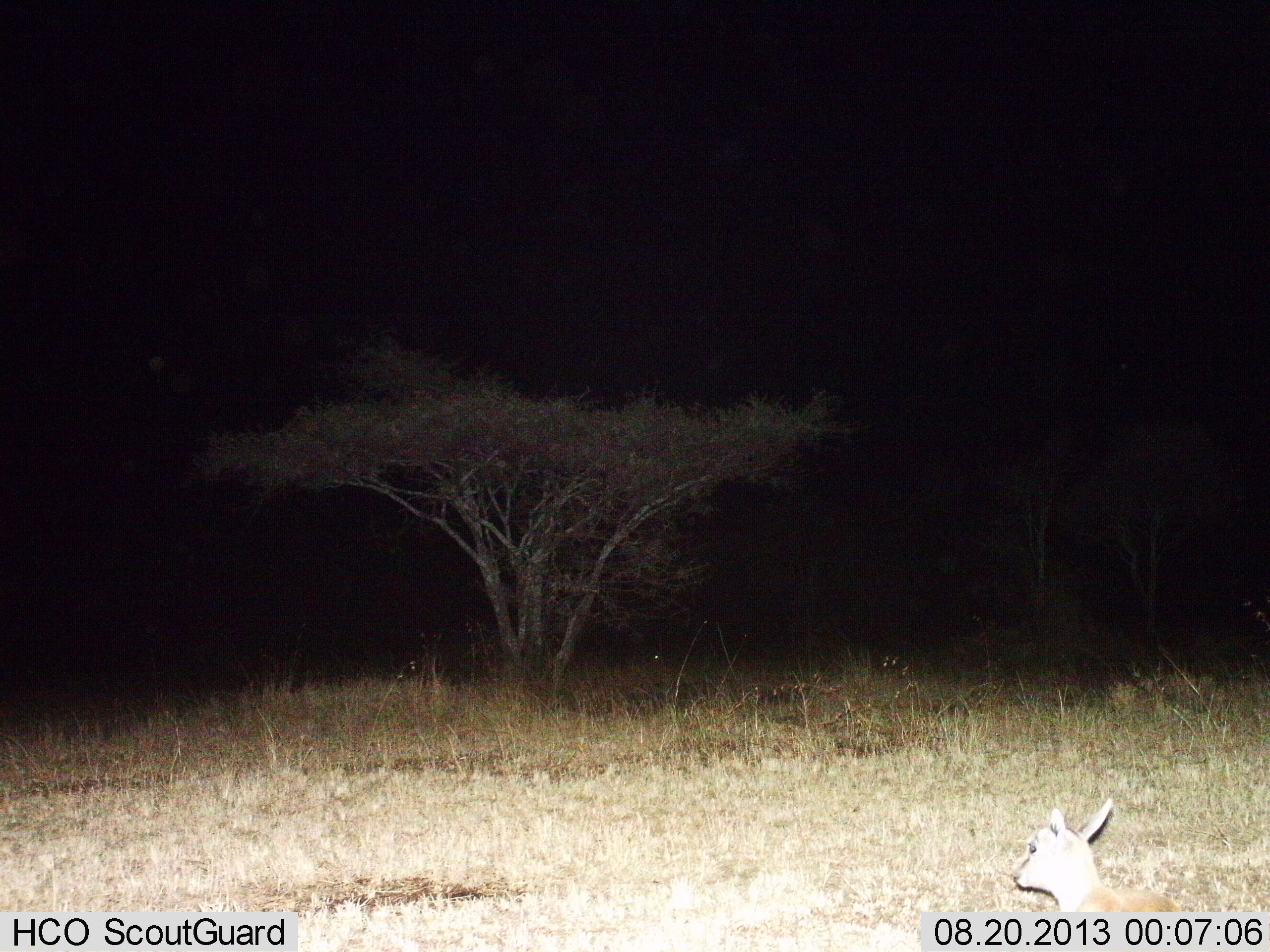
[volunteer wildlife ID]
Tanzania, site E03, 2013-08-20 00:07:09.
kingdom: Animalia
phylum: Chordata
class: Mammalia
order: Artiodactyla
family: Bovidae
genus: Eudorcas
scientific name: Eudorcas thomsonii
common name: thomson's gazelle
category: gazellethomsons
Gazellethomsons (thomson's gazelle) (Eudorcas thomsonii), count 1. Behavior (volunteer vote fractions): standing 44%, resting 44%, moving 6%, interacting 6%. Young present (vote fraction): 6%. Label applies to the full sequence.